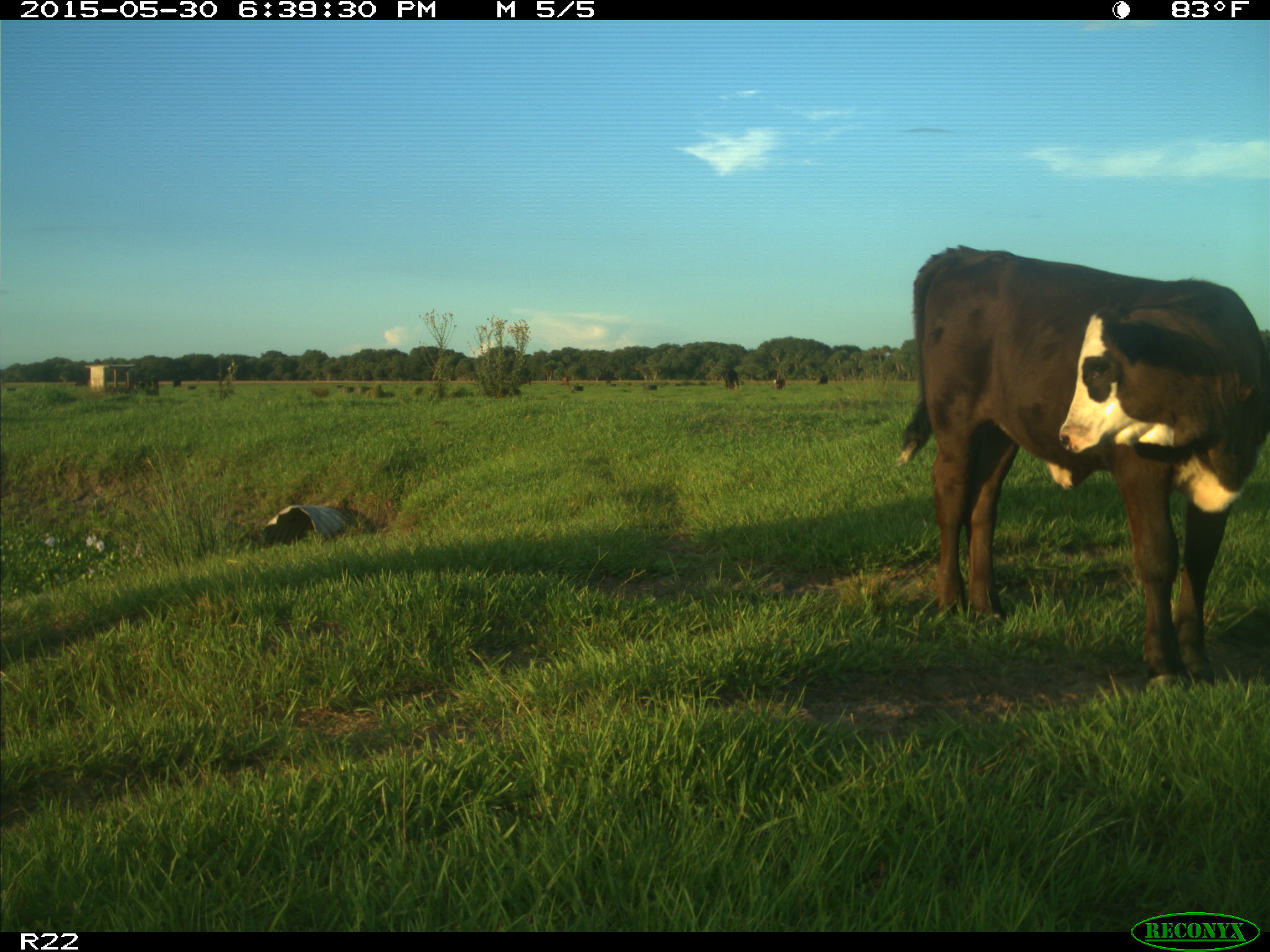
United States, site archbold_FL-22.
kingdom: Animalia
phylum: Chordata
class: Mammalia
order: Artiodactyla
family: Bovidae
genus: Bos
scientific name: Bos taurus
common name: domestic cow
Bos taurus (domestic cow).